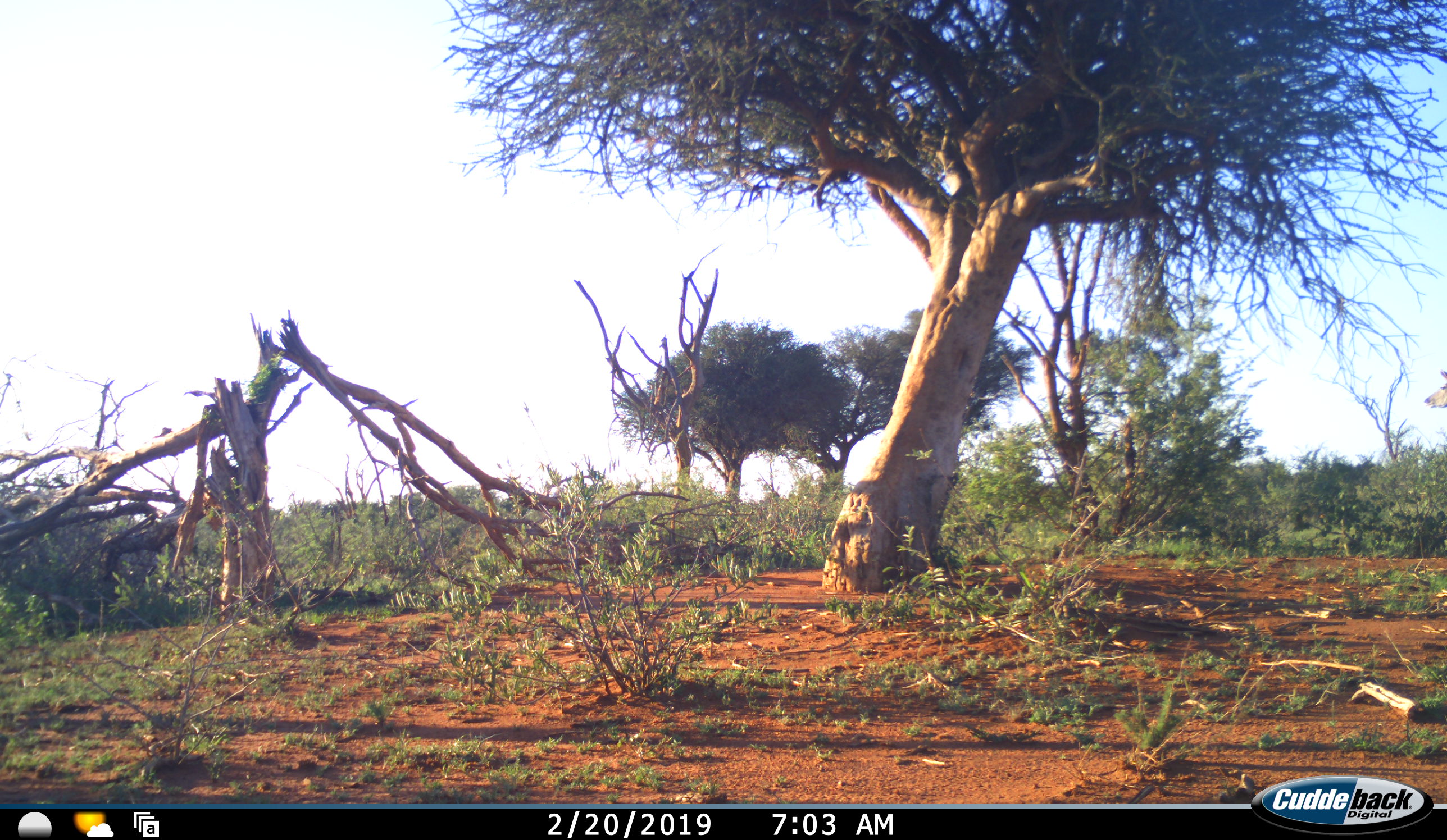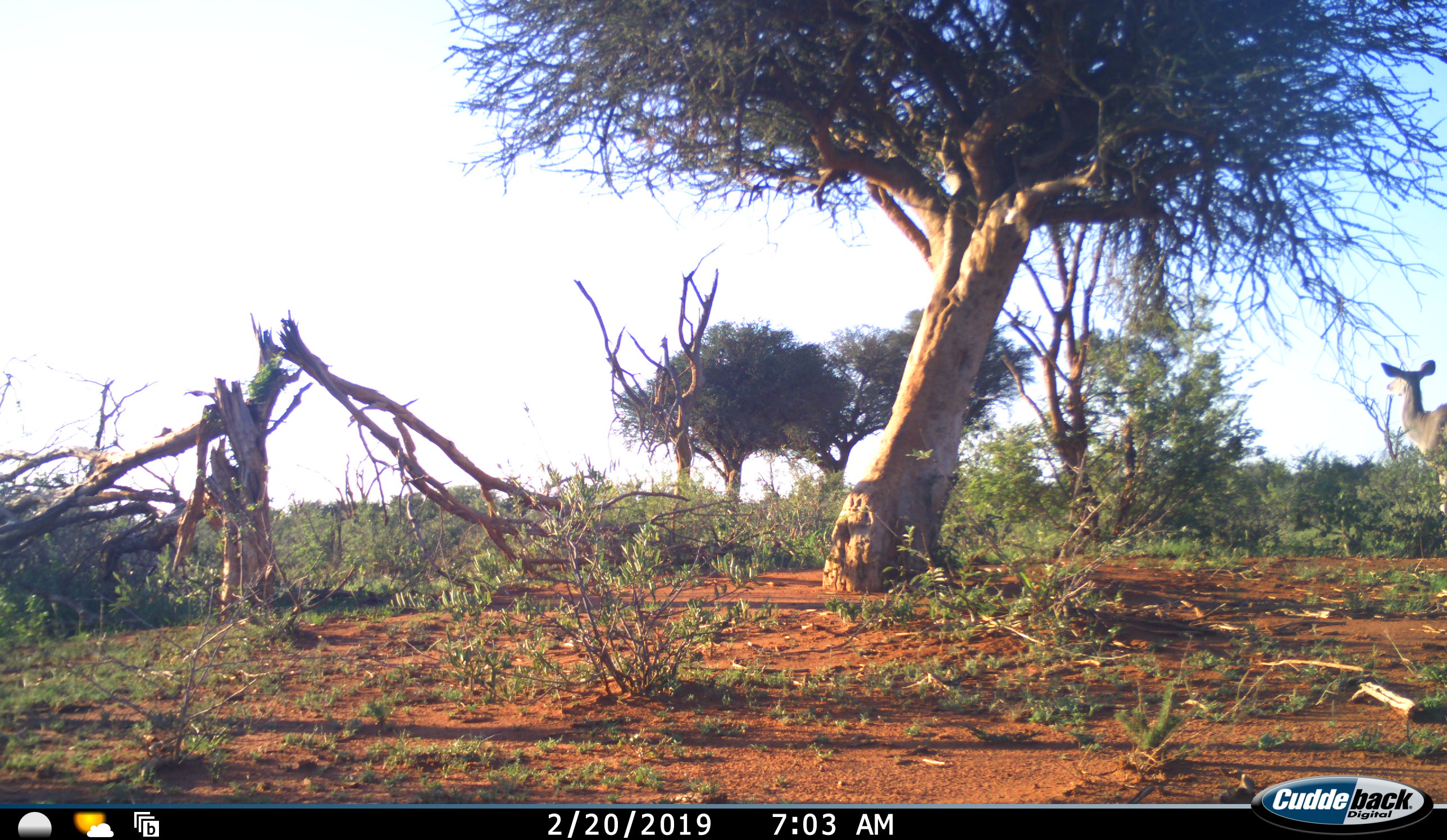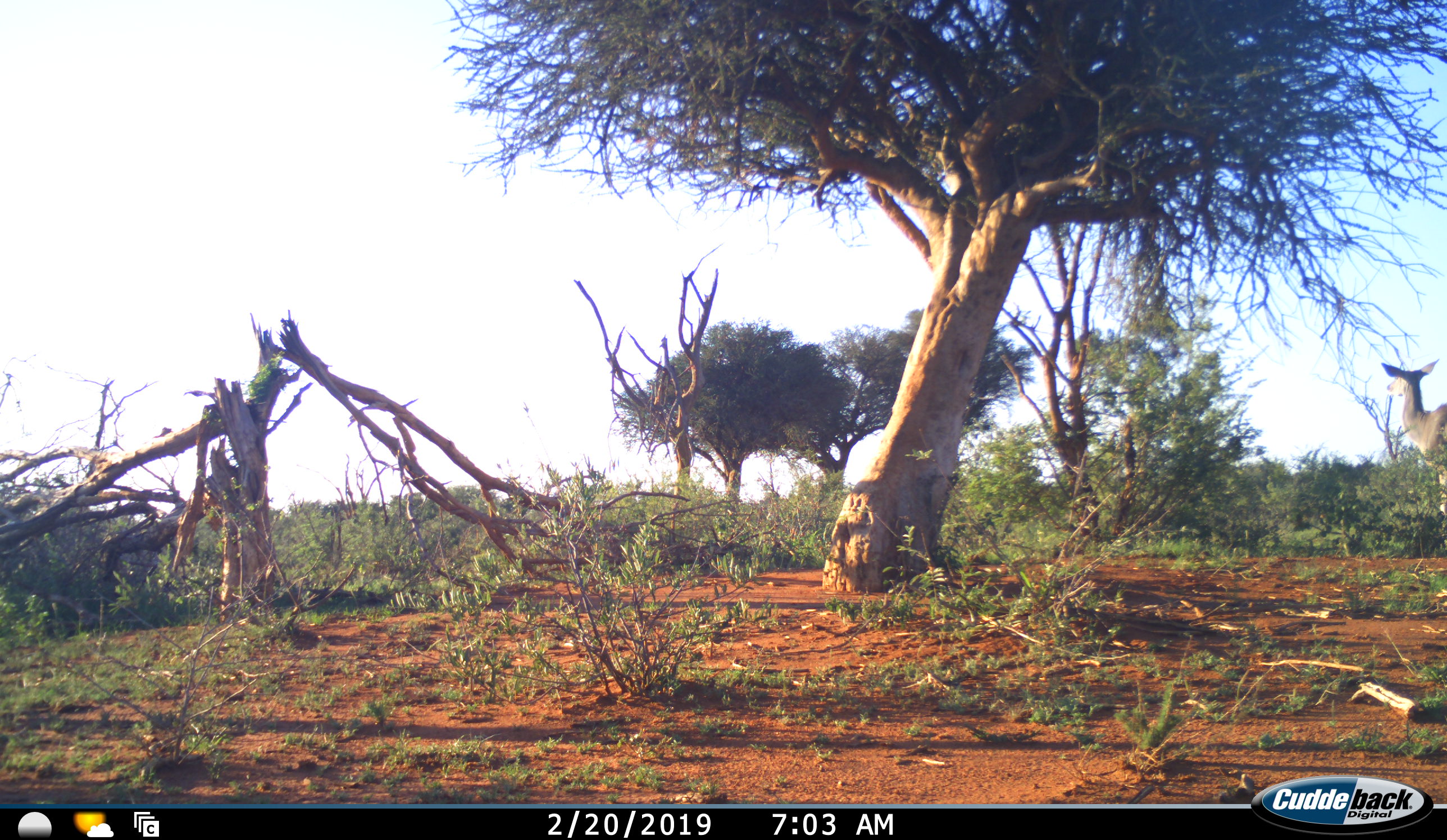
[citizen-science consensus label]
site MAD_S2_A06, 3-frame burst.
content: unidentified animal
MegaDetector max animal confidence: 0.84